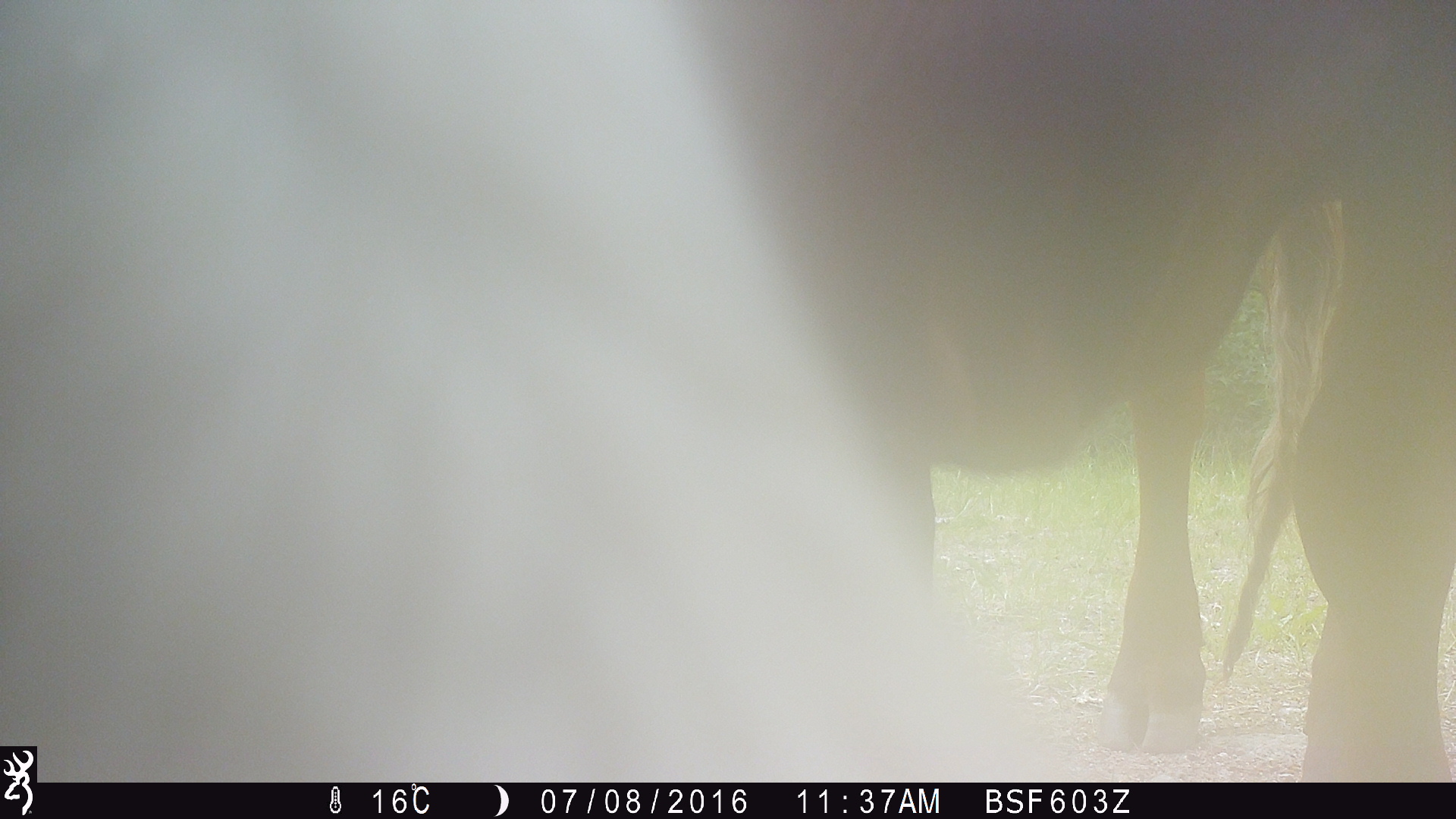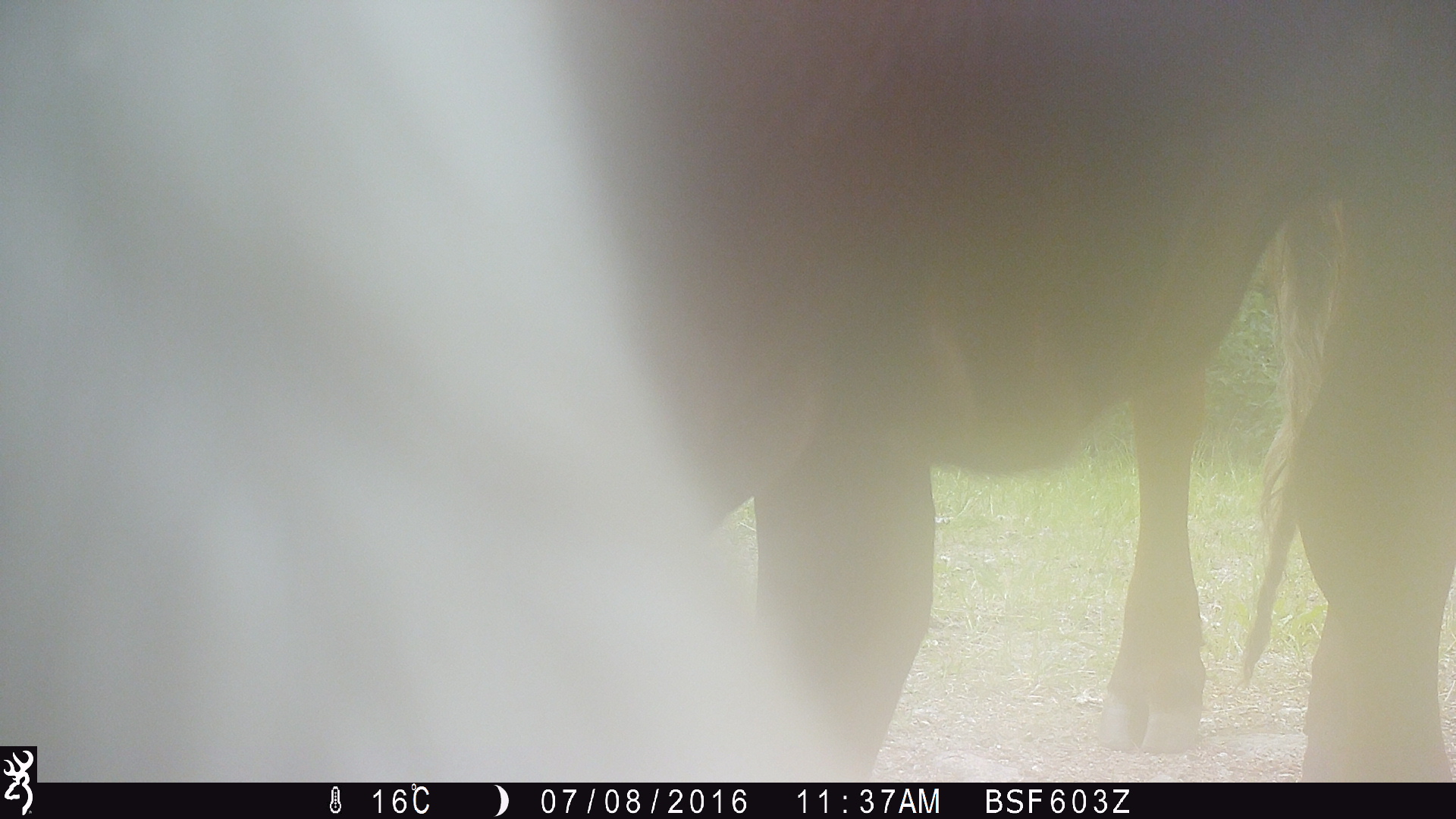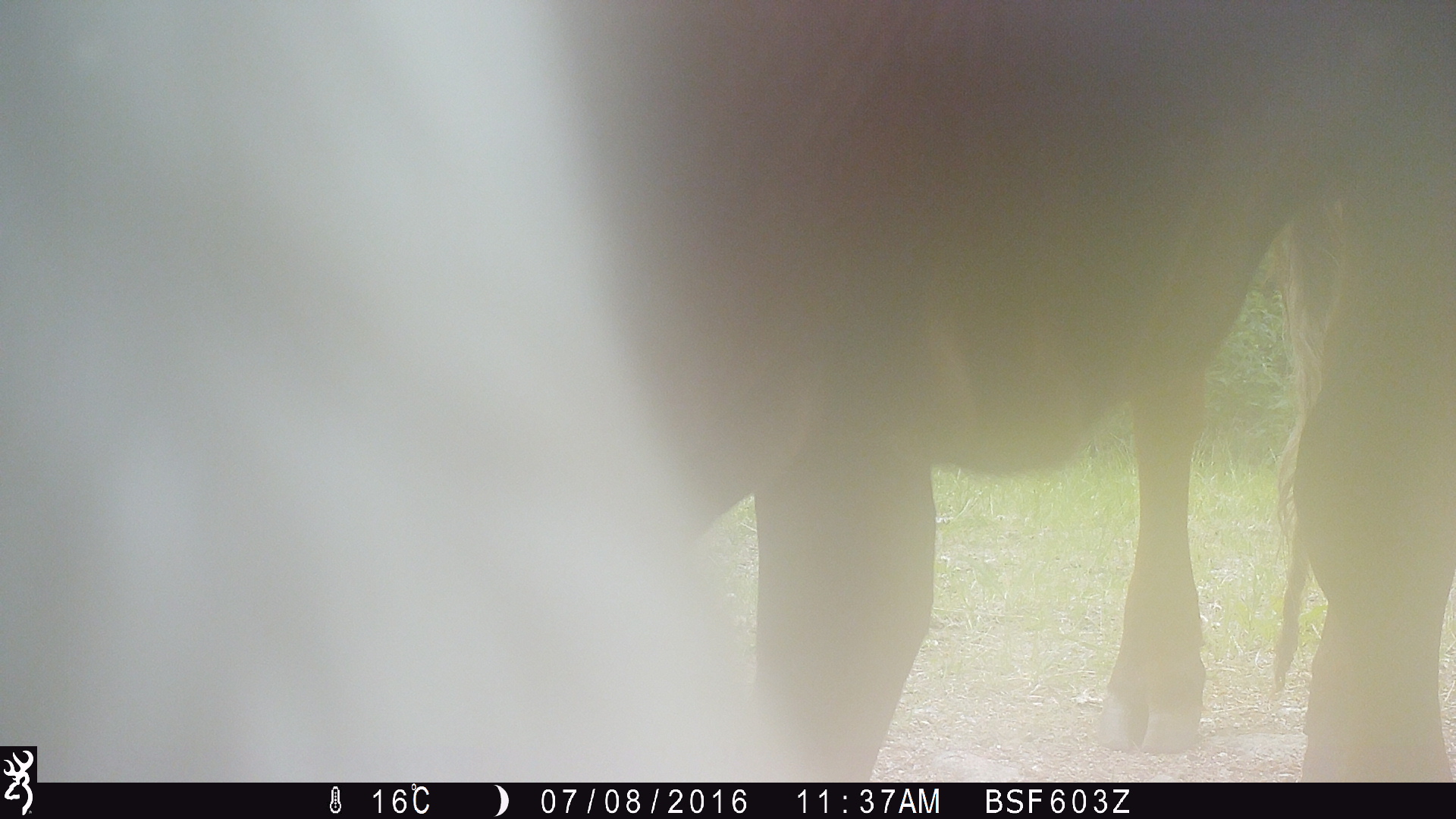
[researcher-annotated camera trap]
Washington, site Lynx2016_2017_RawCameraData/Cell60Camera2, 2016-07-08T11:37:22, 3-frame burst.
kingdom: Animalia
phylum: Chordata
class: Mammalia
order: Artiodactyla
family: Bovidae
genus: Bos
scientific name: Bos taurus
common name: domestic cattle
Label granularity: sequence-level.